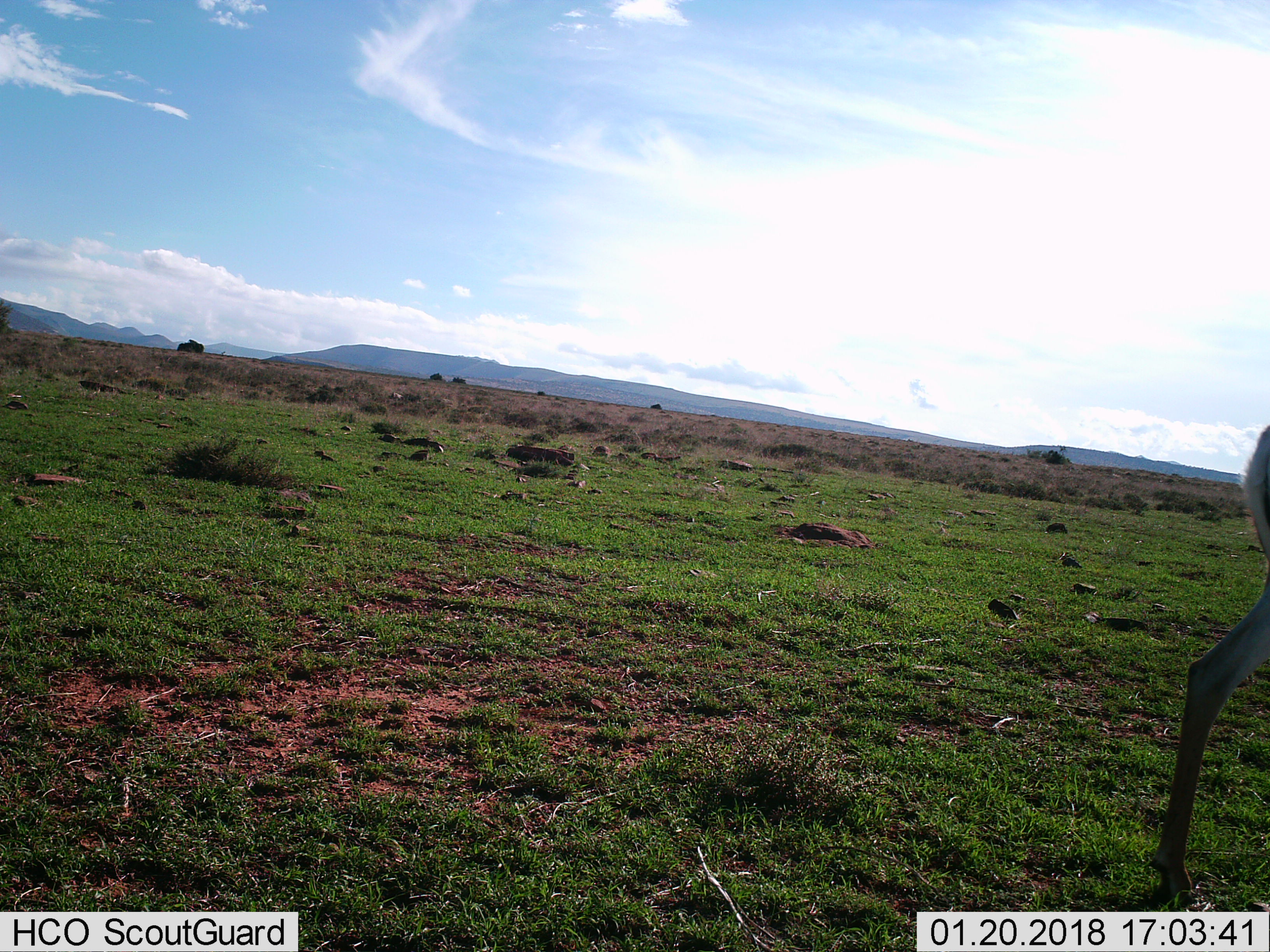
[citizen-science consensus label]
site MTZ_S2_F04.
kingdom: Animalia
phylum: Chordata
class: Mammalia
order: Artiodactyla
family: Bovidae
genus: Antidorcas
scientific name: Antidorcas marsupialis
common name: springbok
Springbok (Antidorcas marsupialis), count 1. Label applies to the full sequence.